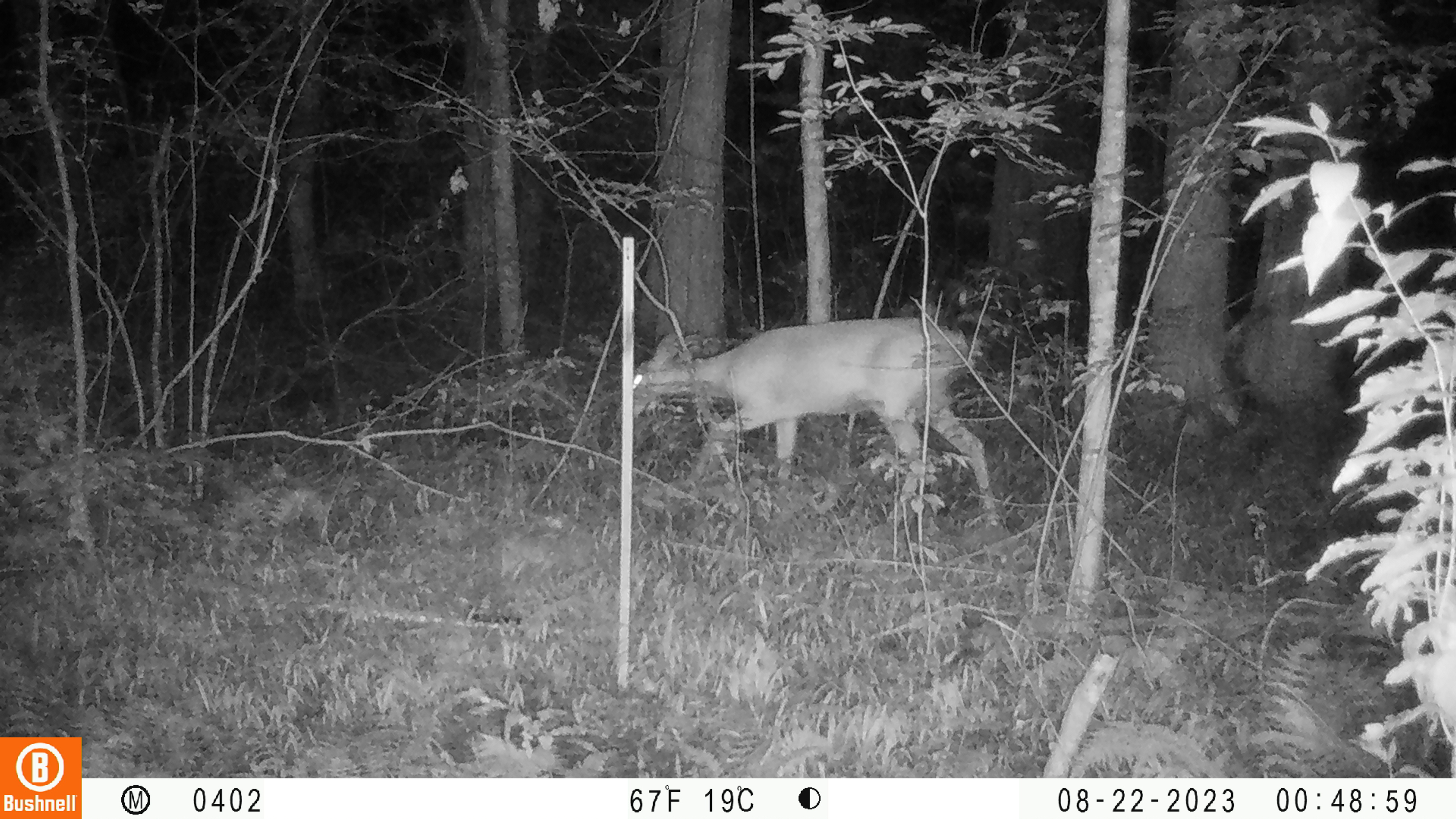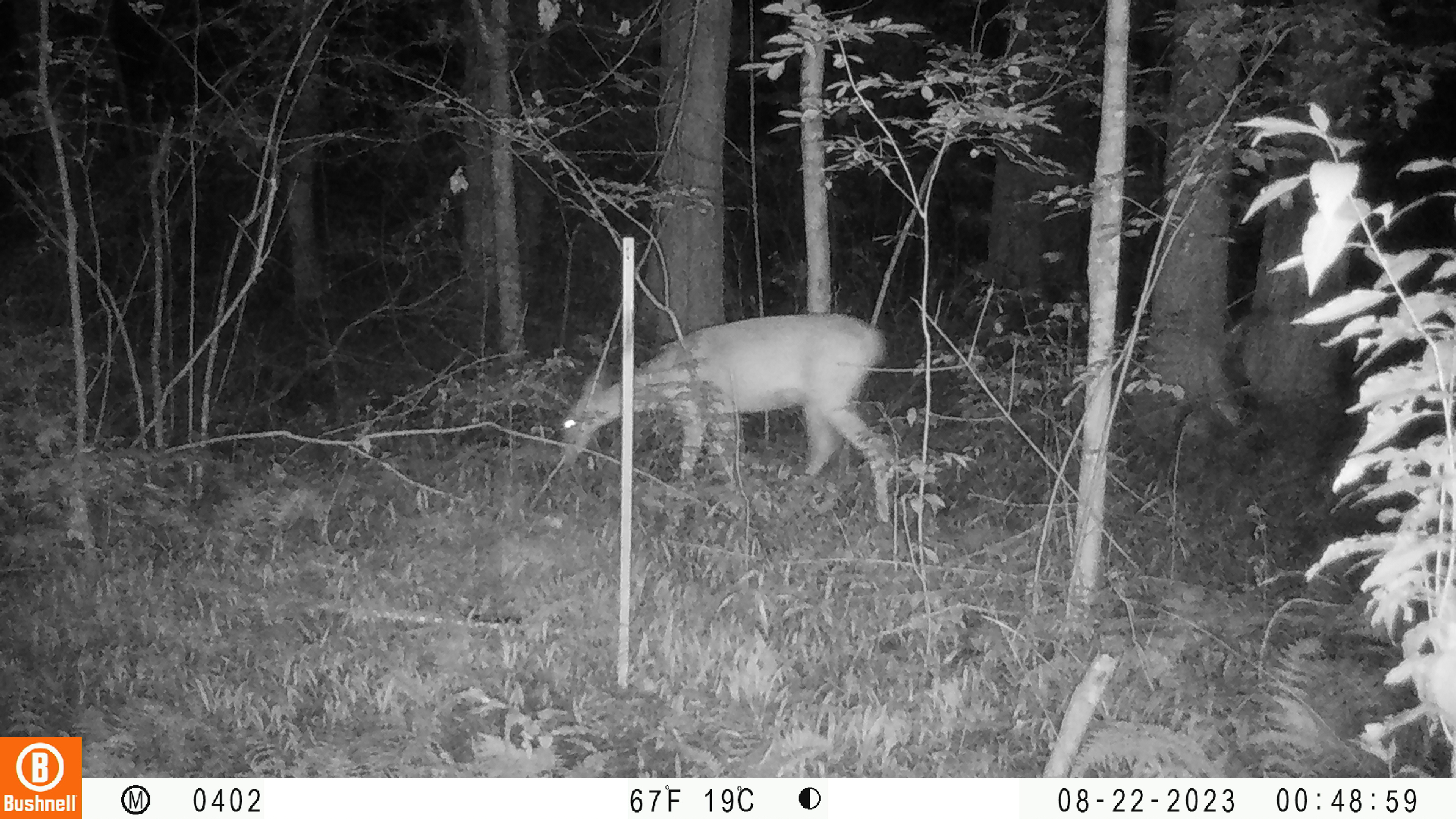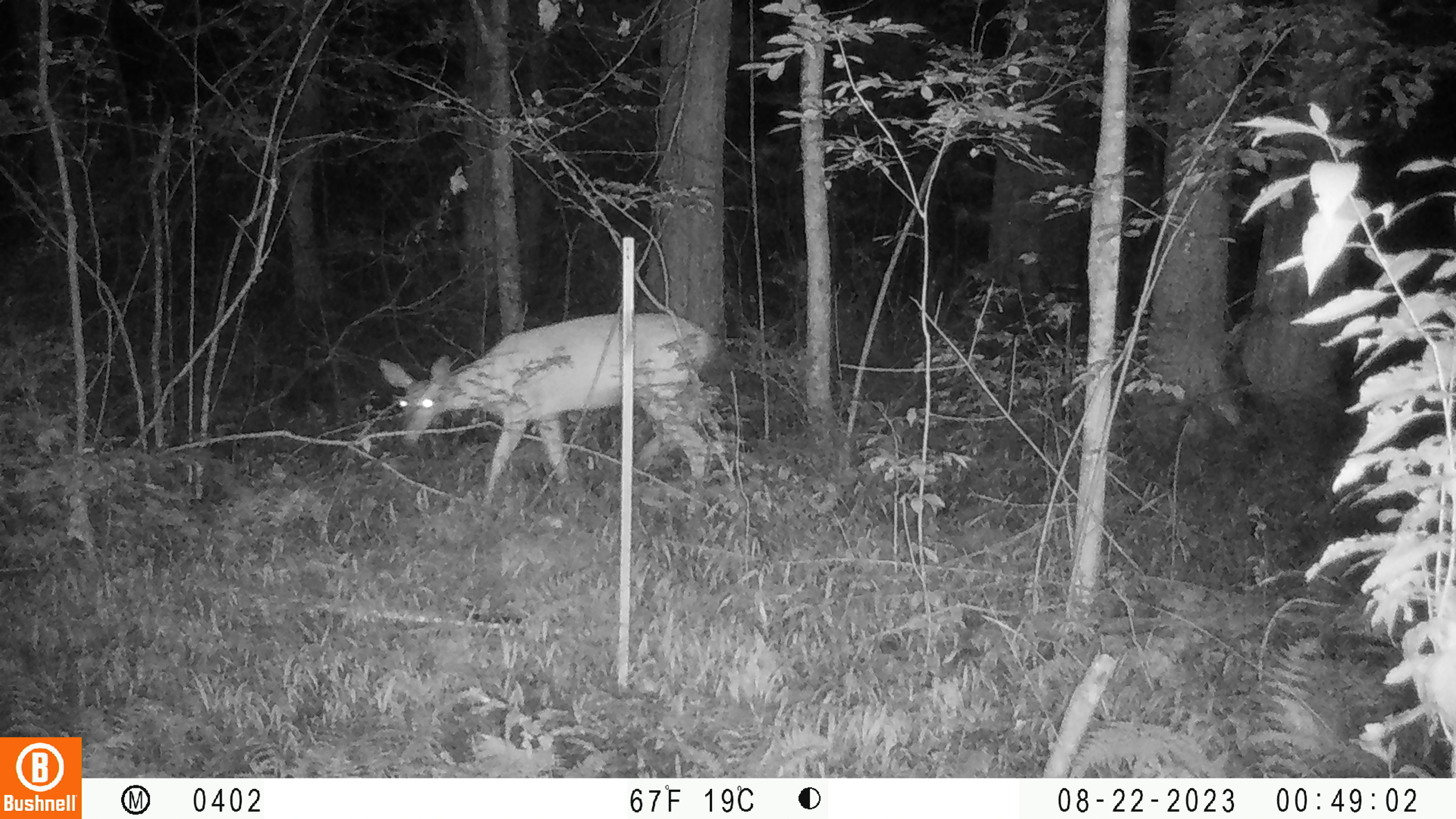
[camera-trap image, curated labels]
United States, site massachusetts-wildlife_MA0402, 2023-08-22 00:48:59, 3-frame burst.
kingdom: Animalia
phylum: Chordata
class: Mammalia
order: Artiodactyla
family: Cervidae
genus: Odocoileus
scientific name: Odocoileus virginianus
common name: white-tailed deer